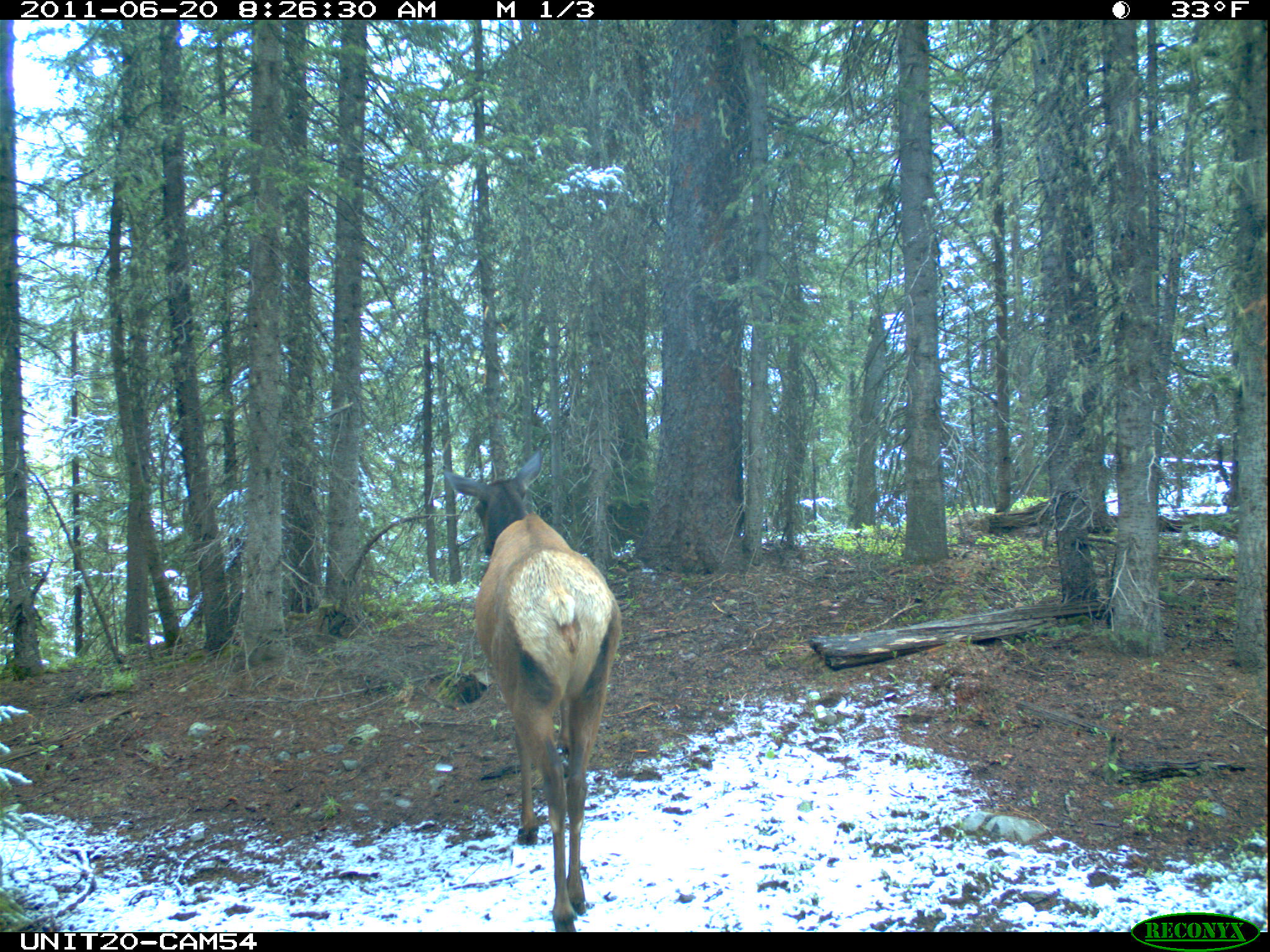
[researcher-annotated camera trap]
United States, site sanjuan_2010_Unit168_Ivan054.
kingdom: Animalia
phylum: Chordata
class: Mammalia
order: Artiodactyla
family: Cervidae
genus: Cervus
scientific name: Cervus elaphus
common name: red deer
Cervus elaphus (red deer).